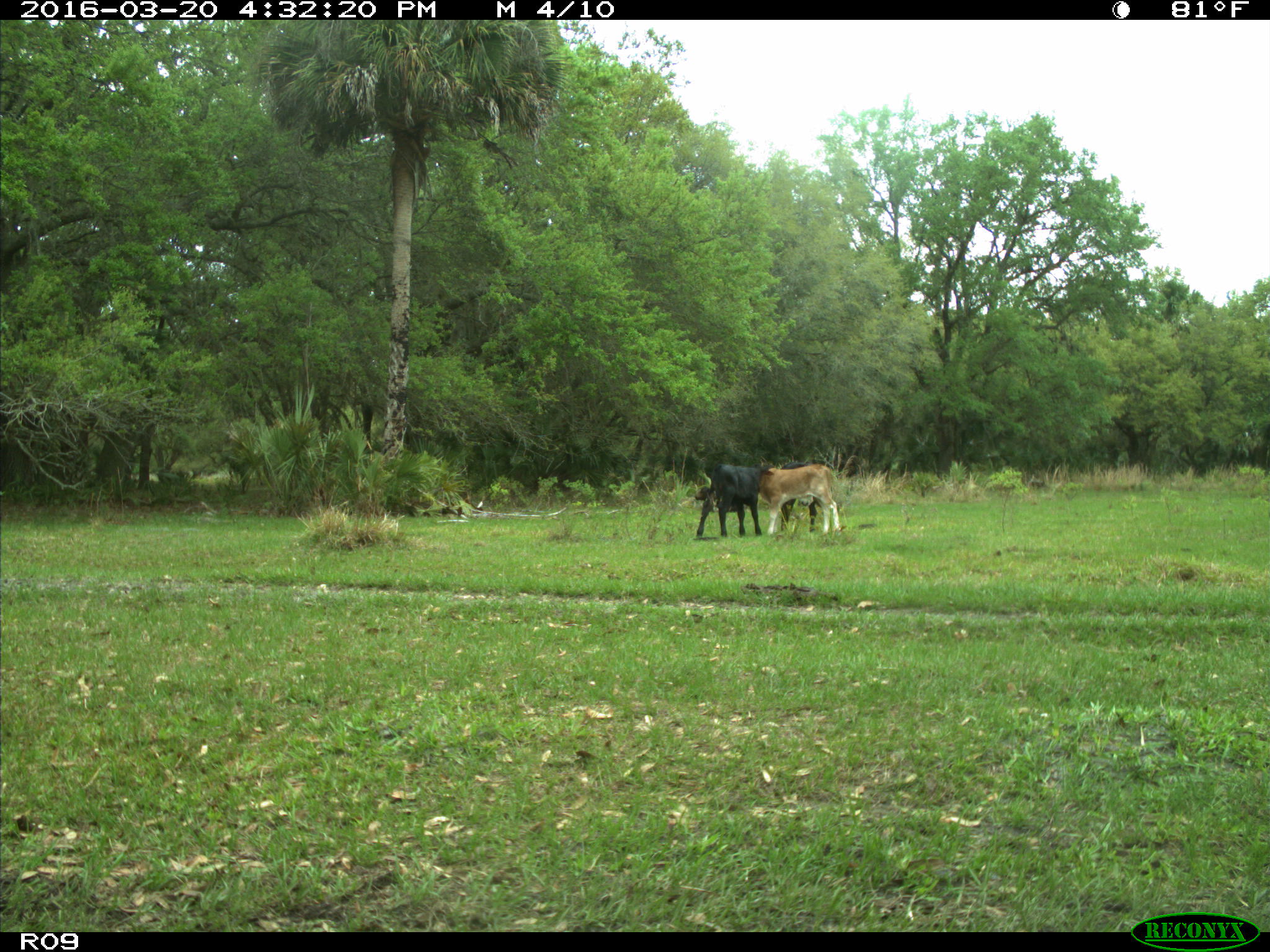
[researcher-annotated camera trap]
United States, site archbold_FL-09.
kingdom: Animalia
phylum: Chordata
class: Mammalia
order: Artiodactyla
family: Bovidae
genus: Bos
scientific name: Bos taurus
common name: domestic cow